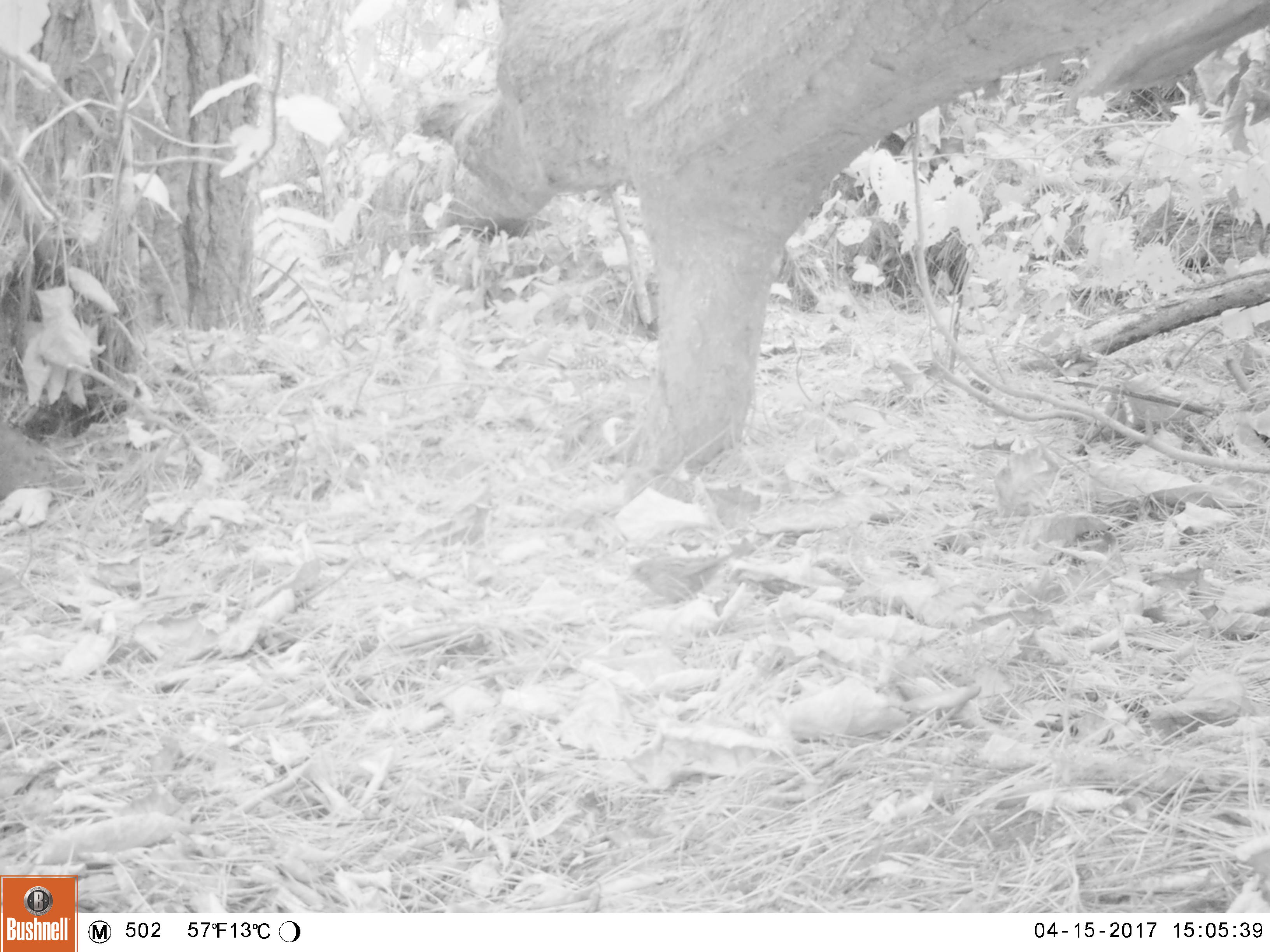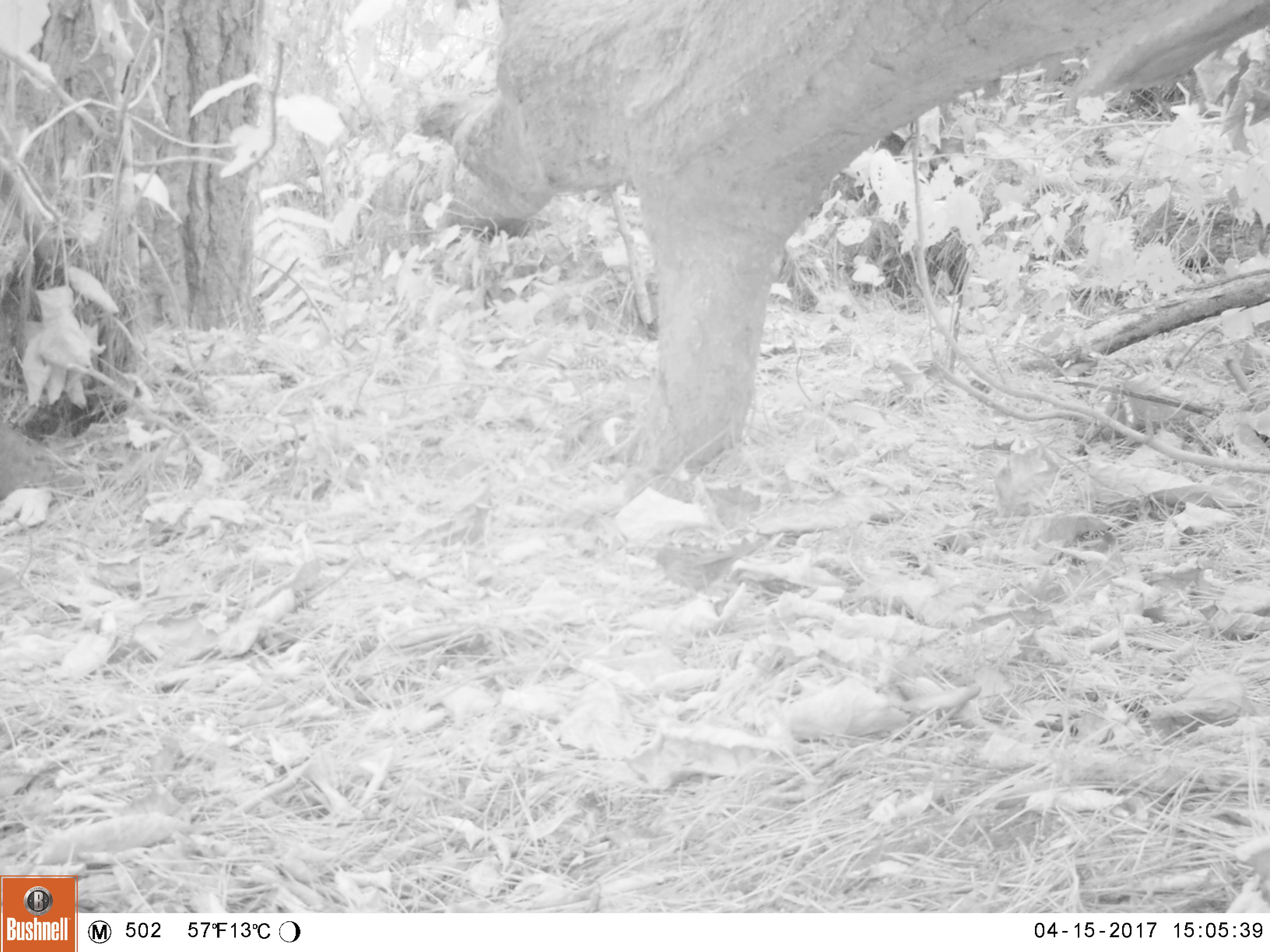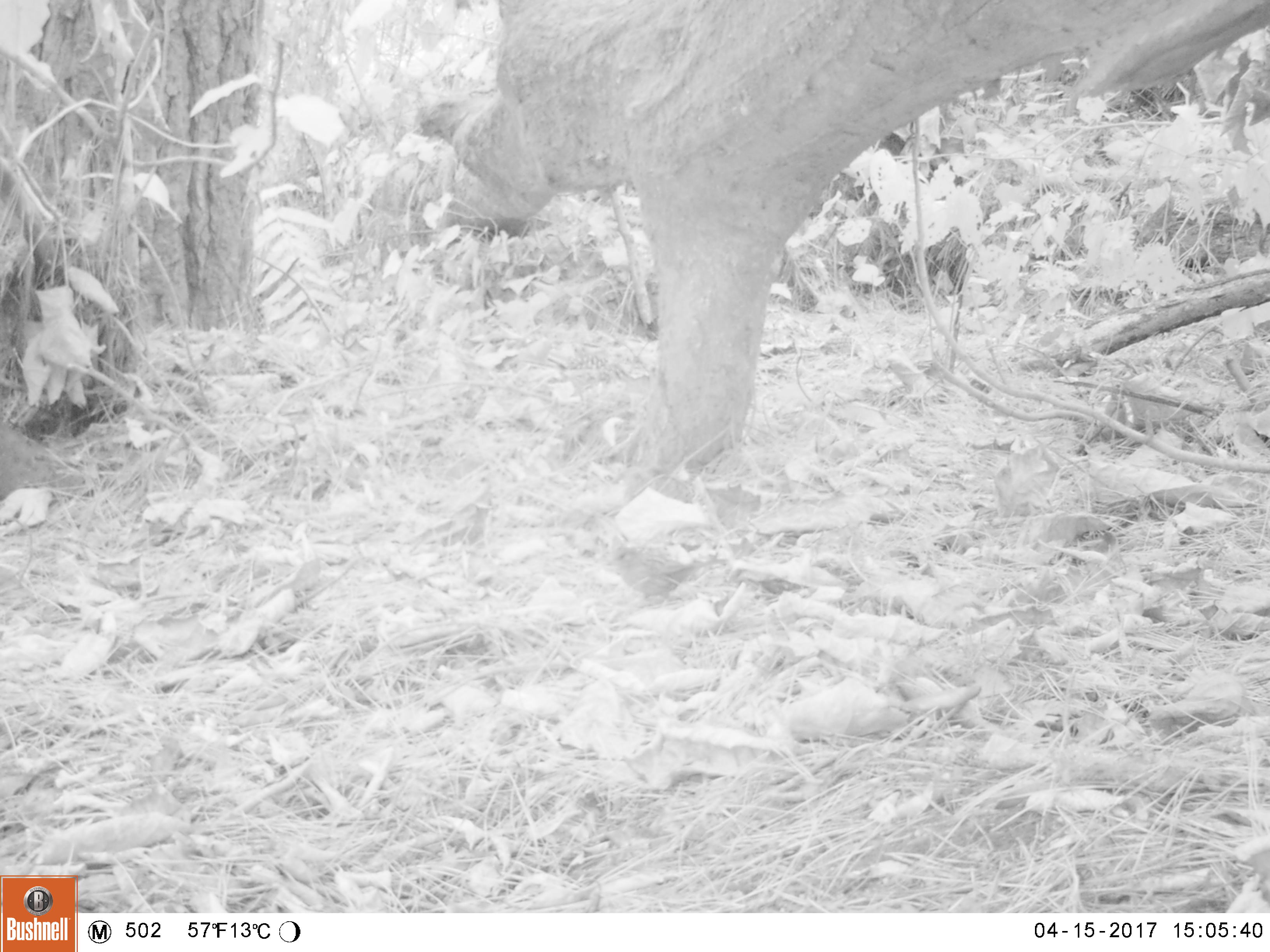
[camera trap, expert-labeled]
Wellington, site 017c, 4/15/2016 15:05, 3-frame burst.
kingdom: Animalia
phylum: Chordata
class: Aves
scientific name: Aves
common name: bird